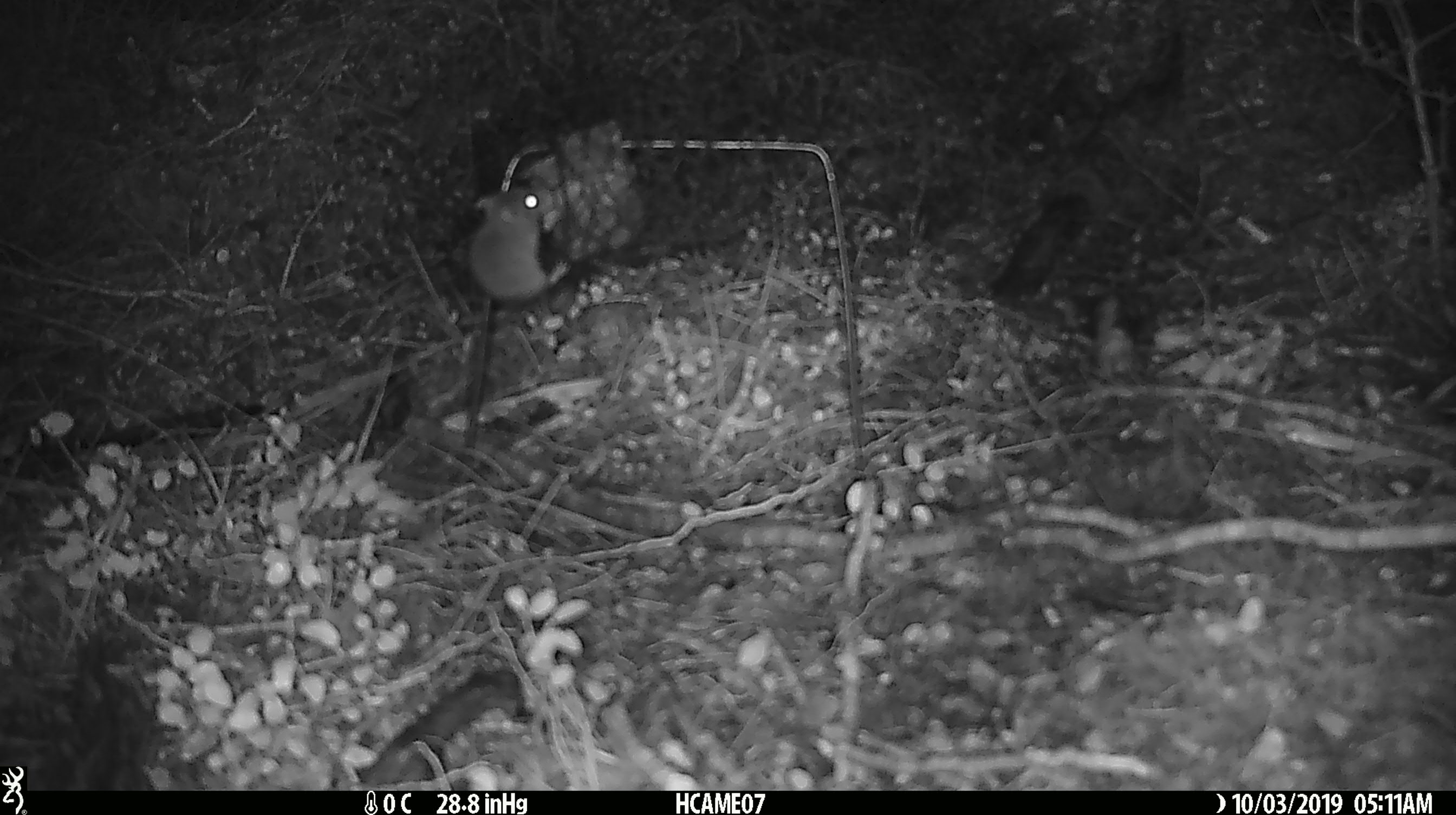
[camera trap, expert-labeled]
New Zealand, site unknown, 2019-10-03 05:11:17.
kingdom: Animalia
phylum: Chordata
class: Mammalia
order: Rodentia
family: Muridae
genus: Mus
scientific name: Mus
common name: mouse